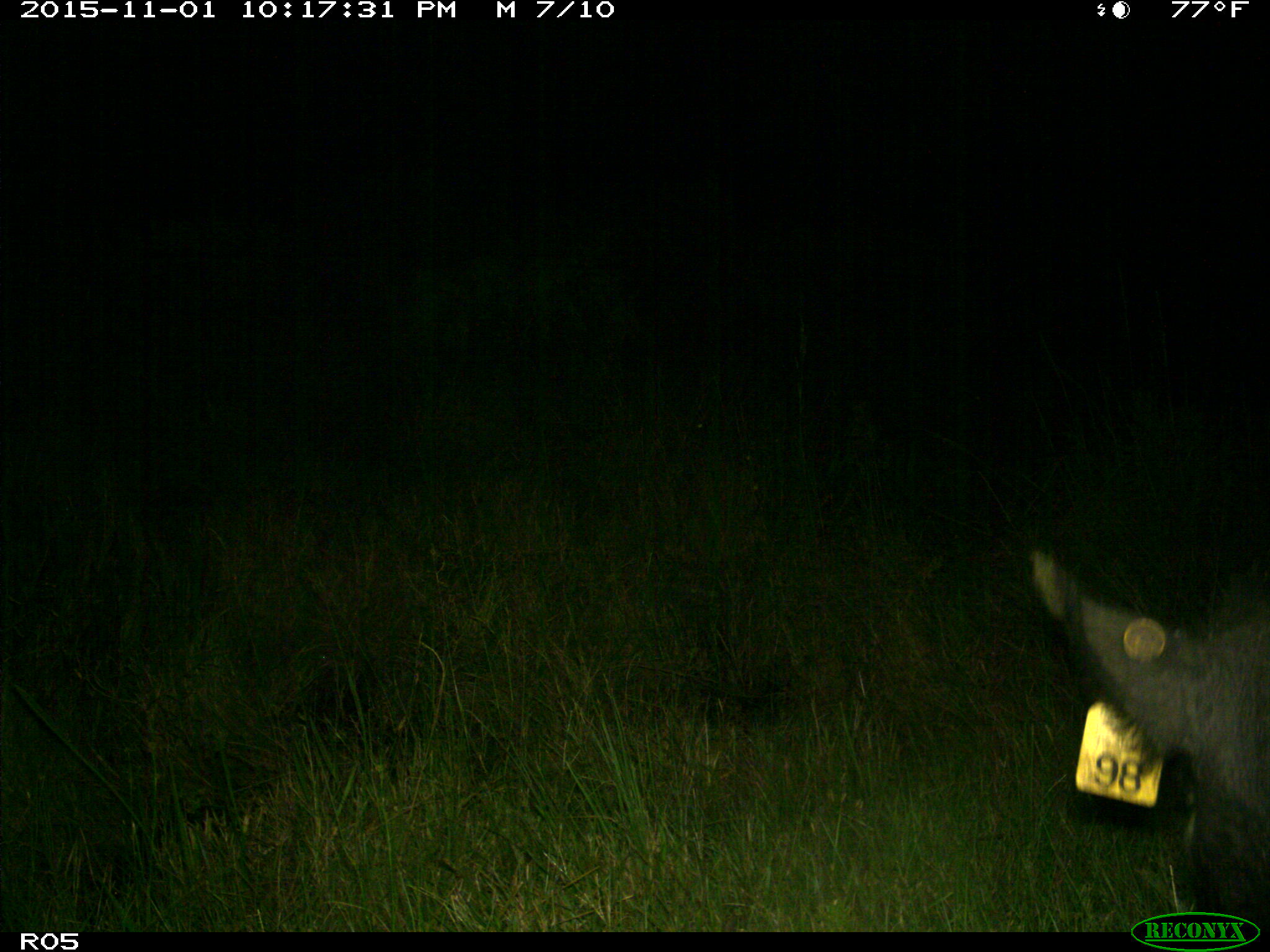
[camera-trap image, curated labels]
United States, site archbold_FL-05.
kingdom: Animalia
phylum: Chordata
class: Mammalia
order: Artiodactyla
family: Suidae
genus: Sus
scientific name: Sus scrofa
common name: wild boar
Sus scrofa (wild boar).